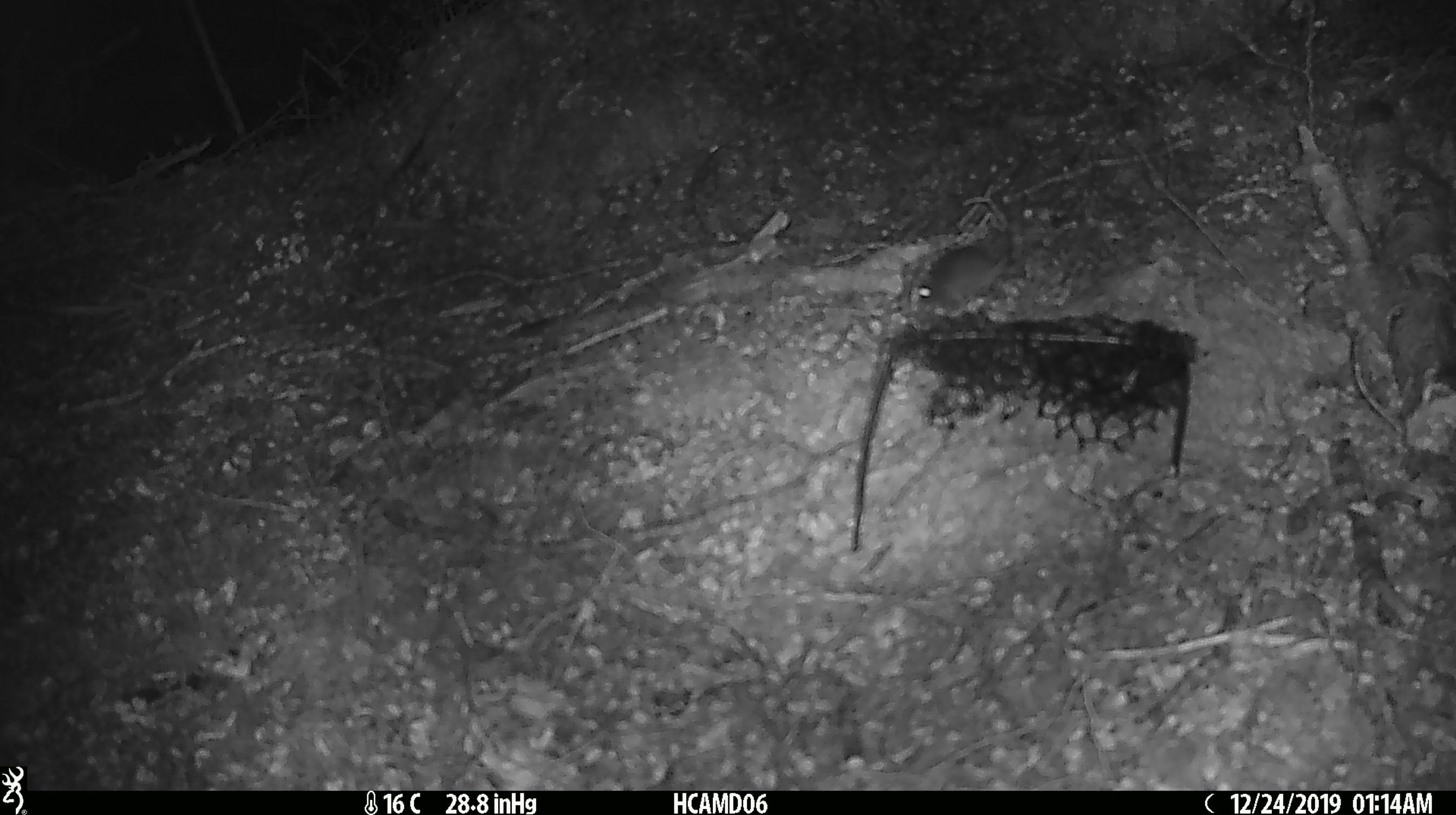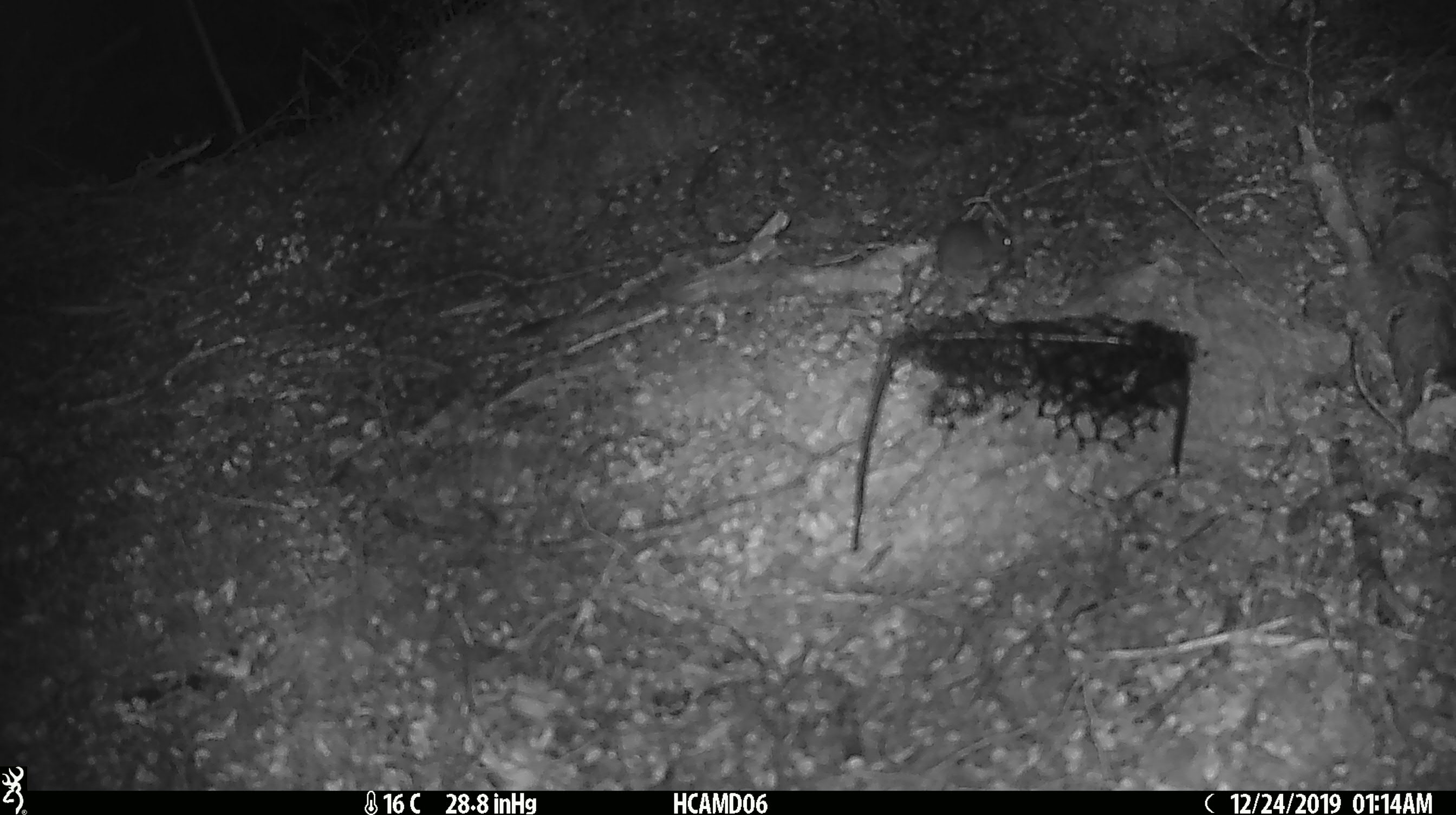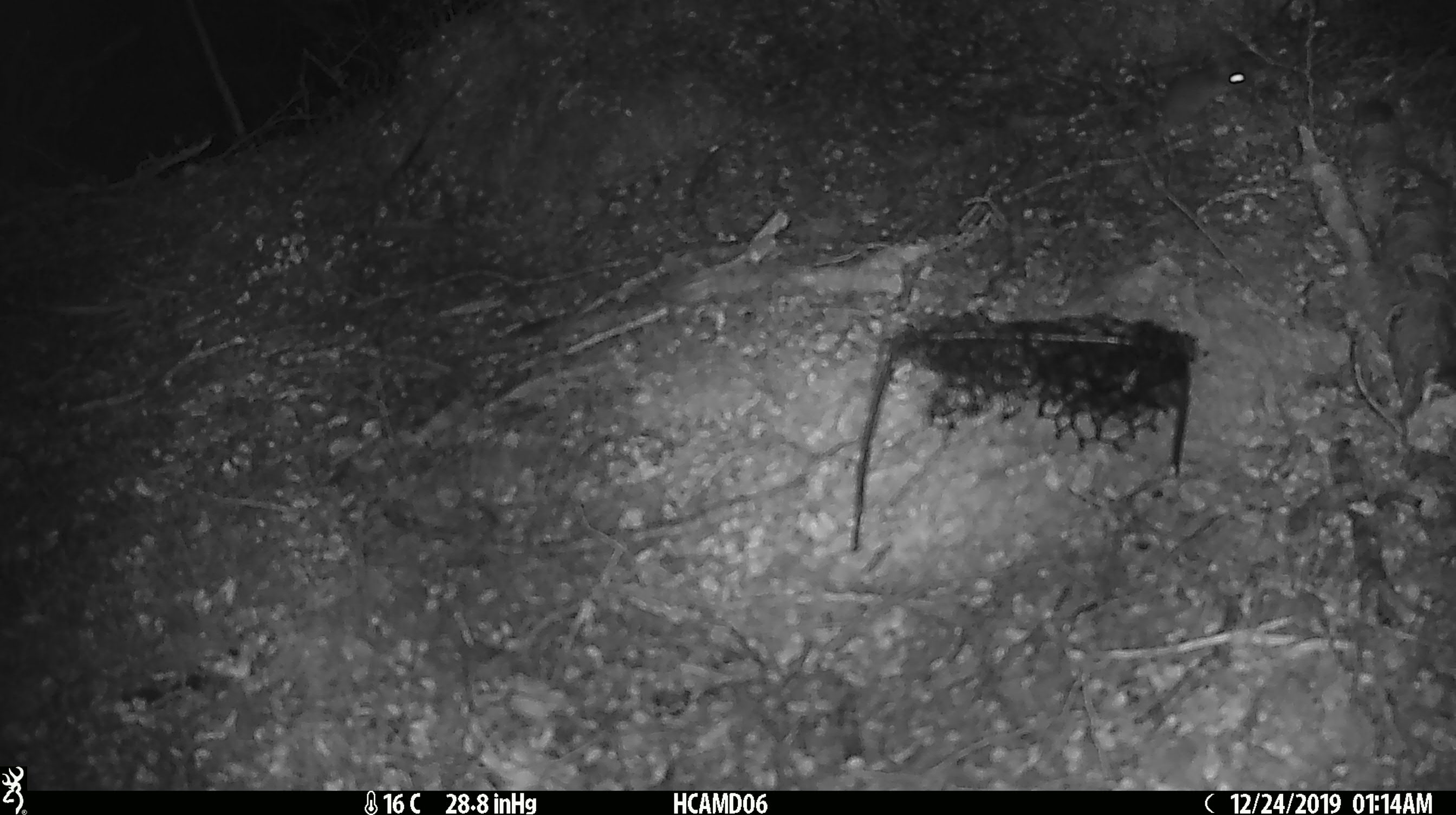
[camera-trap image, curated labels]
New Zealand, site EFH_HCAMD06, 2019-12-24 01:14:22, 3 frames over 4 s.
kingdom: Animalia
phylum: Chordata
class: Mammalia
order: Rodentia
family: Muridae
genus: Mus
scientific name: Mus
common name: mouse